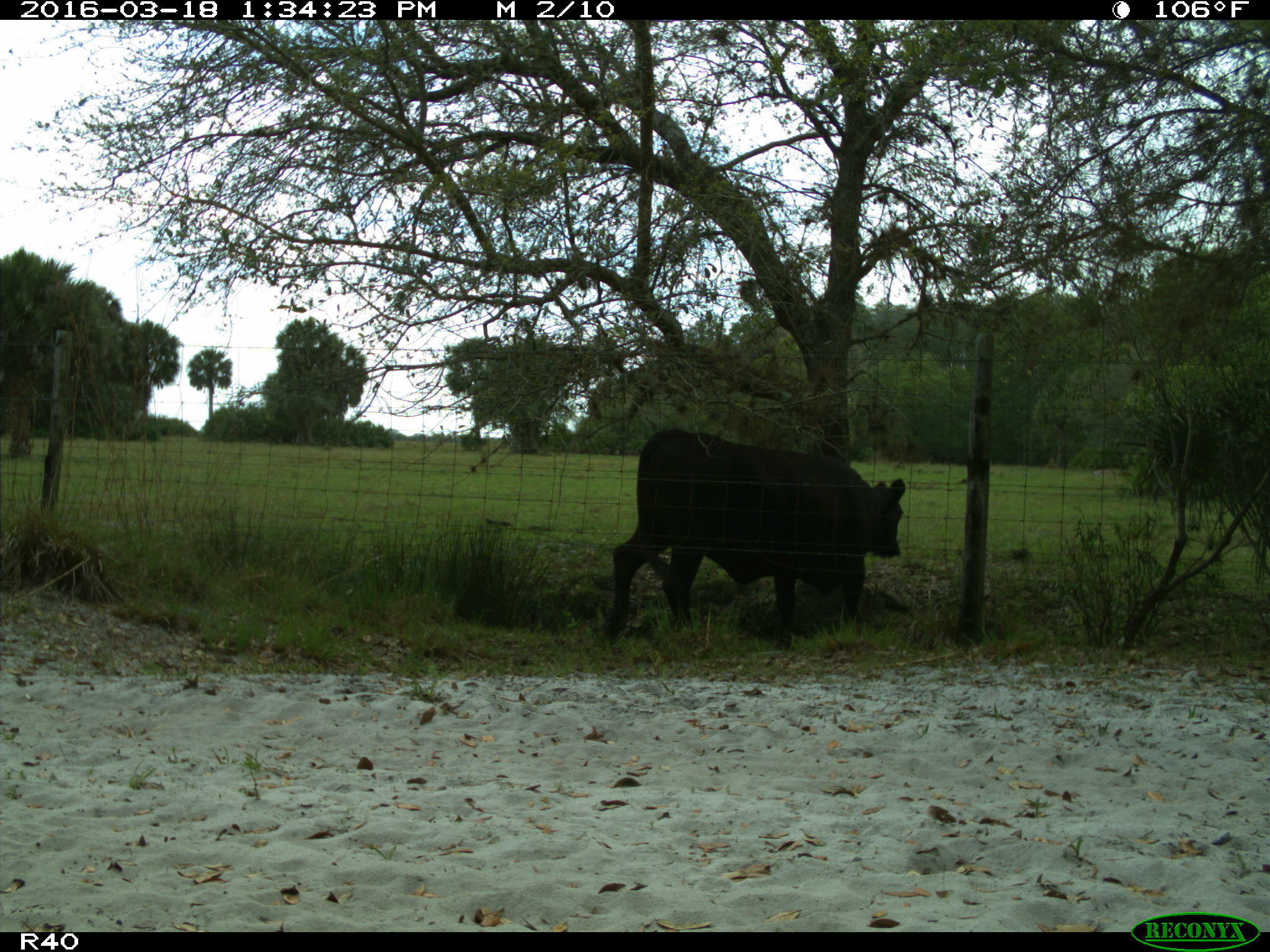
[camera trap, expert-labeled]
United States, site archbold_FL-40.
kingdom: Animalia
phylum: Chordata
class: Mammalia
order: Artiodactyla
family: Bovidae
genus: Bos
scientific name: Bos taurus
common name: domestic cow